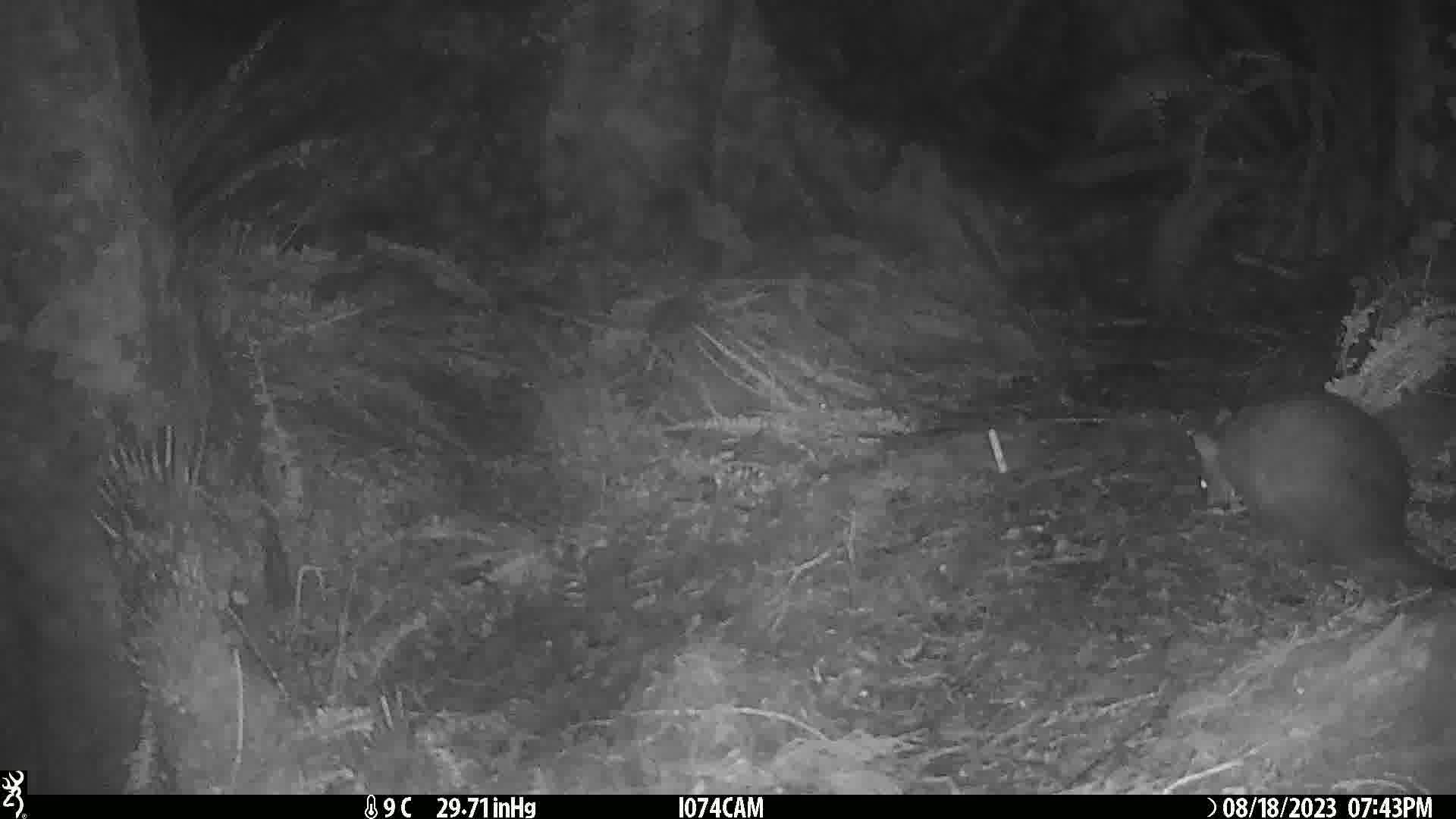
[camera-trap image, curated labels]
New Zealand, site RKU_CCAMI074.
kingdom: Animalia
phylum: Chordata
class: Mammalia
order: Diprotodontia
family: Phalangeridae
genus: Trichosurus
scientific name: Trichosurus vulpecula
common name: common brushtail possum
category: possum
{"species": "possum (common brushtail possum) (Trichosurus vulpecula)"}